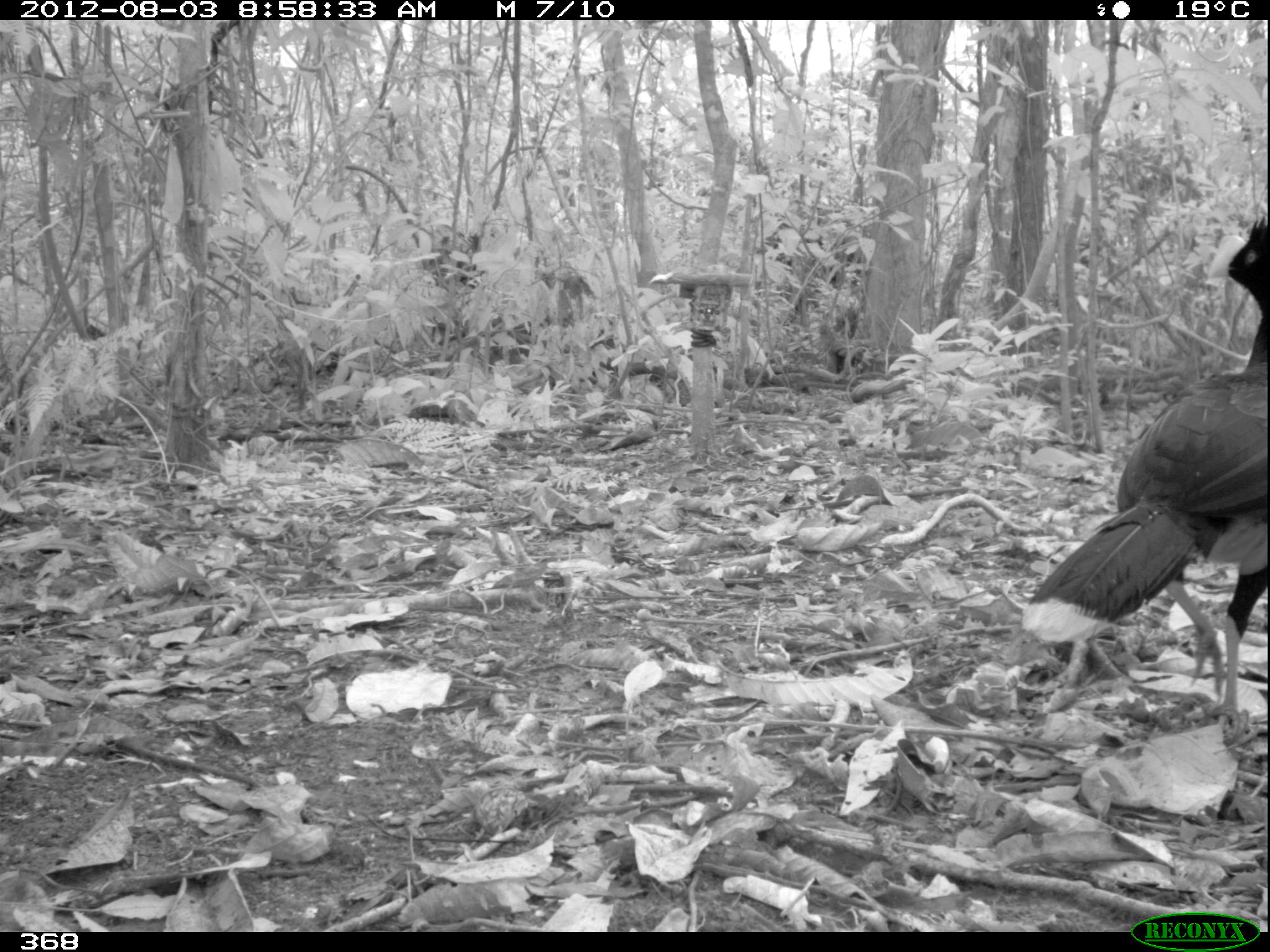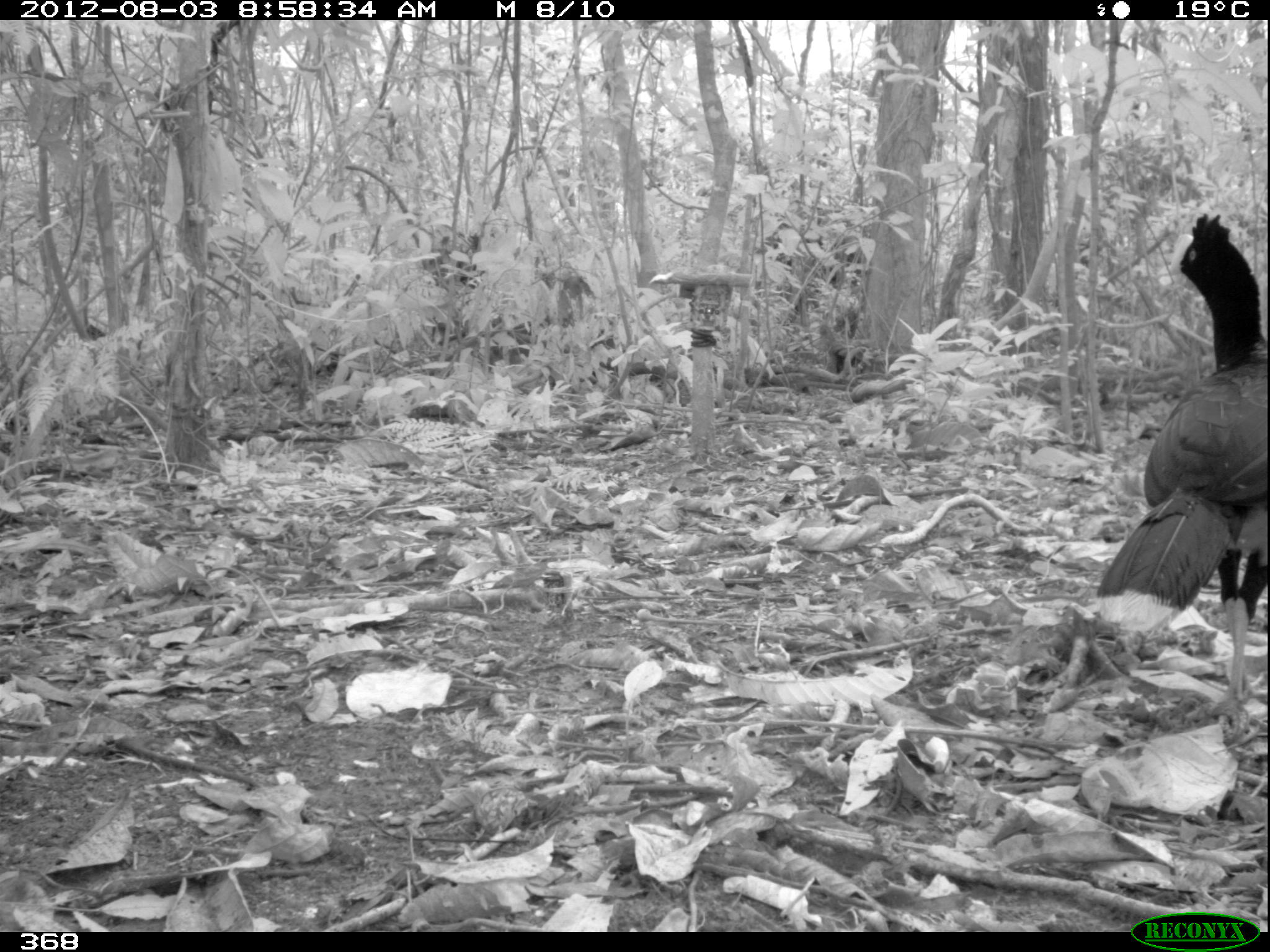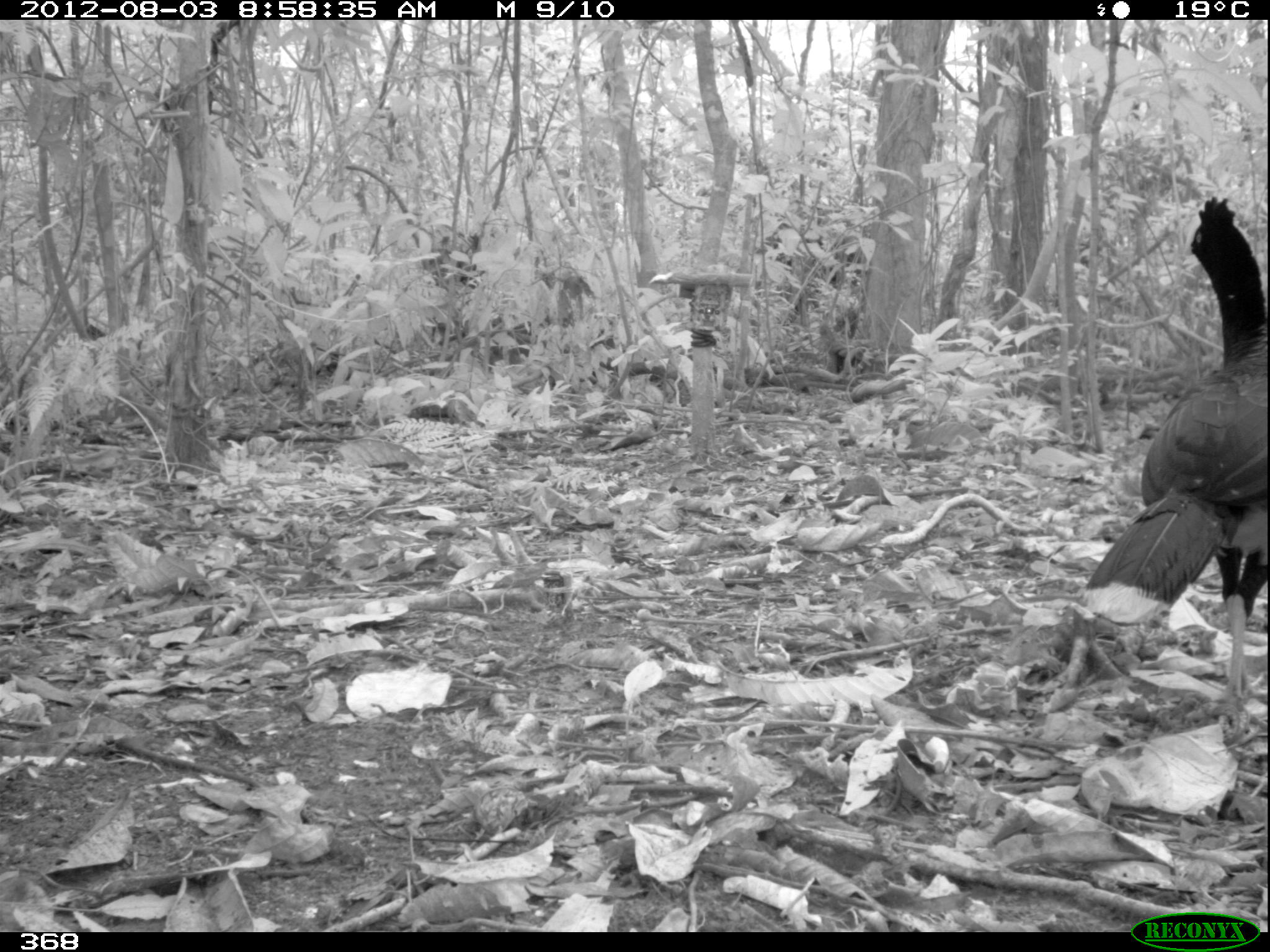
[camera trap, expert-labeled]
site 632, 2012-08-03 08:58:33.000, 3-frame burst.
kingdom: Animalia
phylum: Chordata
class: Aves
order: Galliformes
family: Cracidae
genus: Mitu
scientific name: Mitu tuberosum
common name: razor-billed curassow